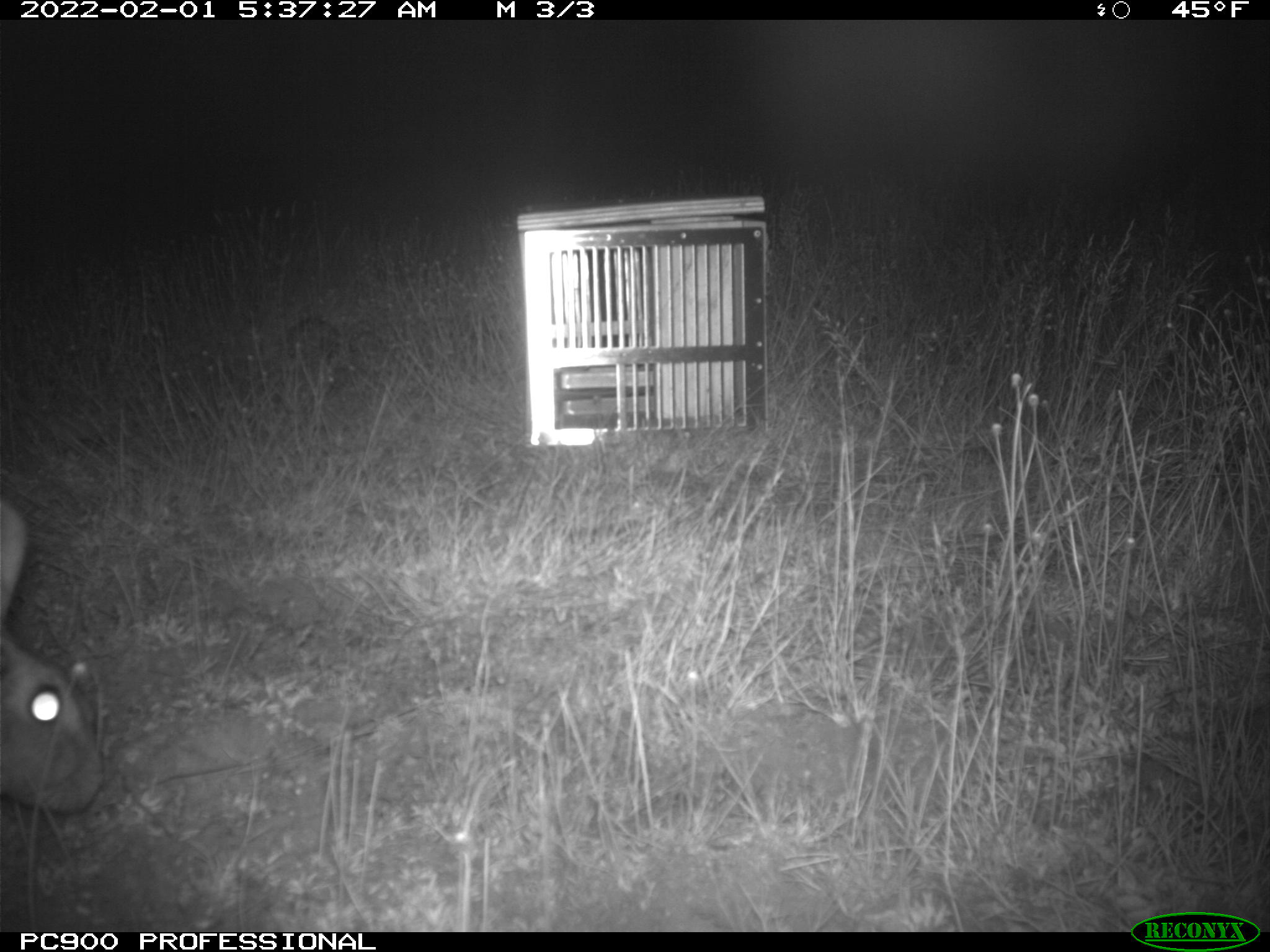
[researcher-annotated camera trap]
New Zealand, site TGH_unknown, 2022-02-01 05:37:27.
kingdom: Animalia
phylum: Chordata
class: Mammalia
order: Lagomorpha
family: Leporidae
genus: Oryctolagus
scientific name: Oryctolagus cuniculus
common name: european rabbit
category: rabbit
Rabbit (european rabbit) (Oryctolagus cuniculus).